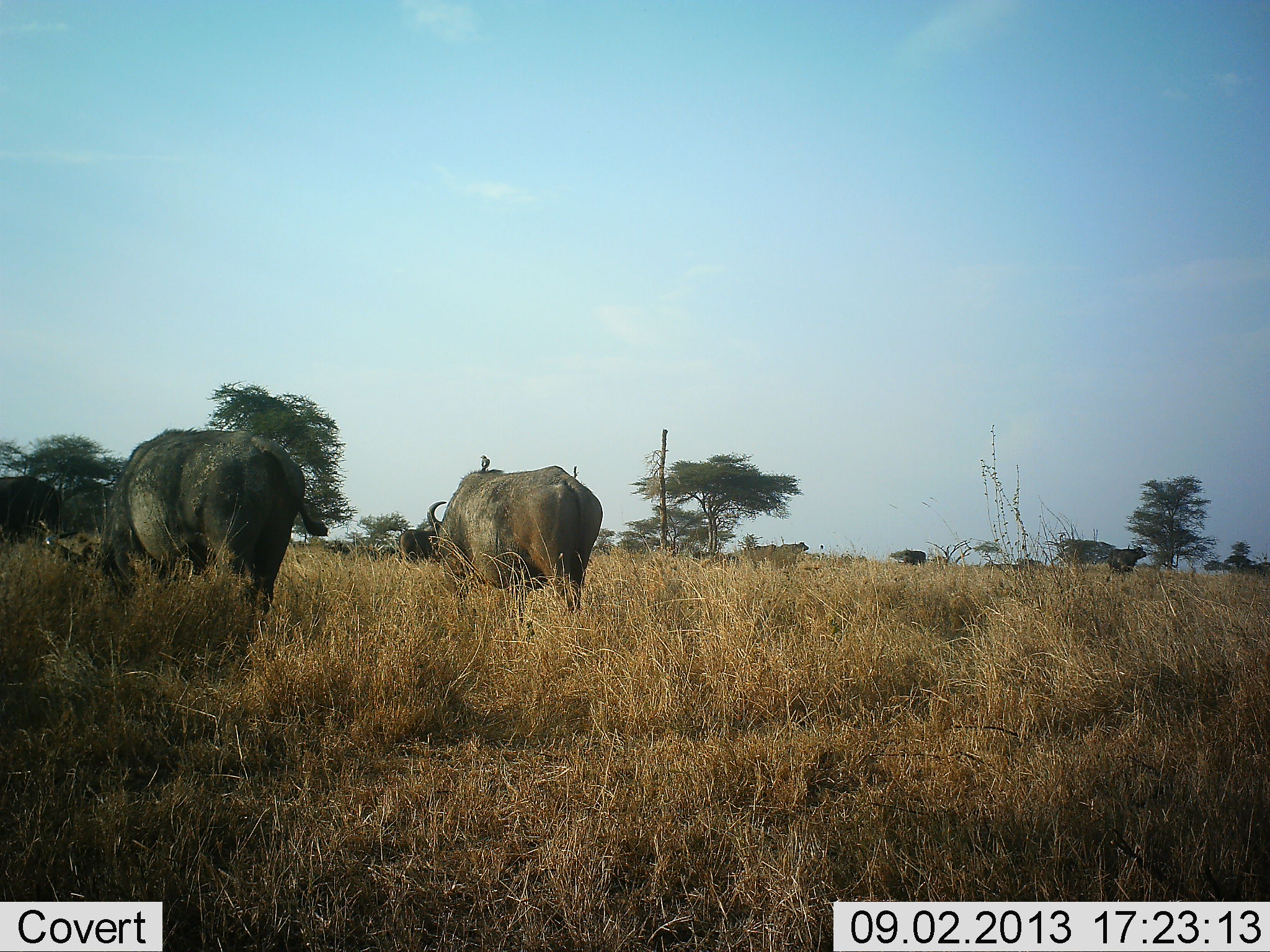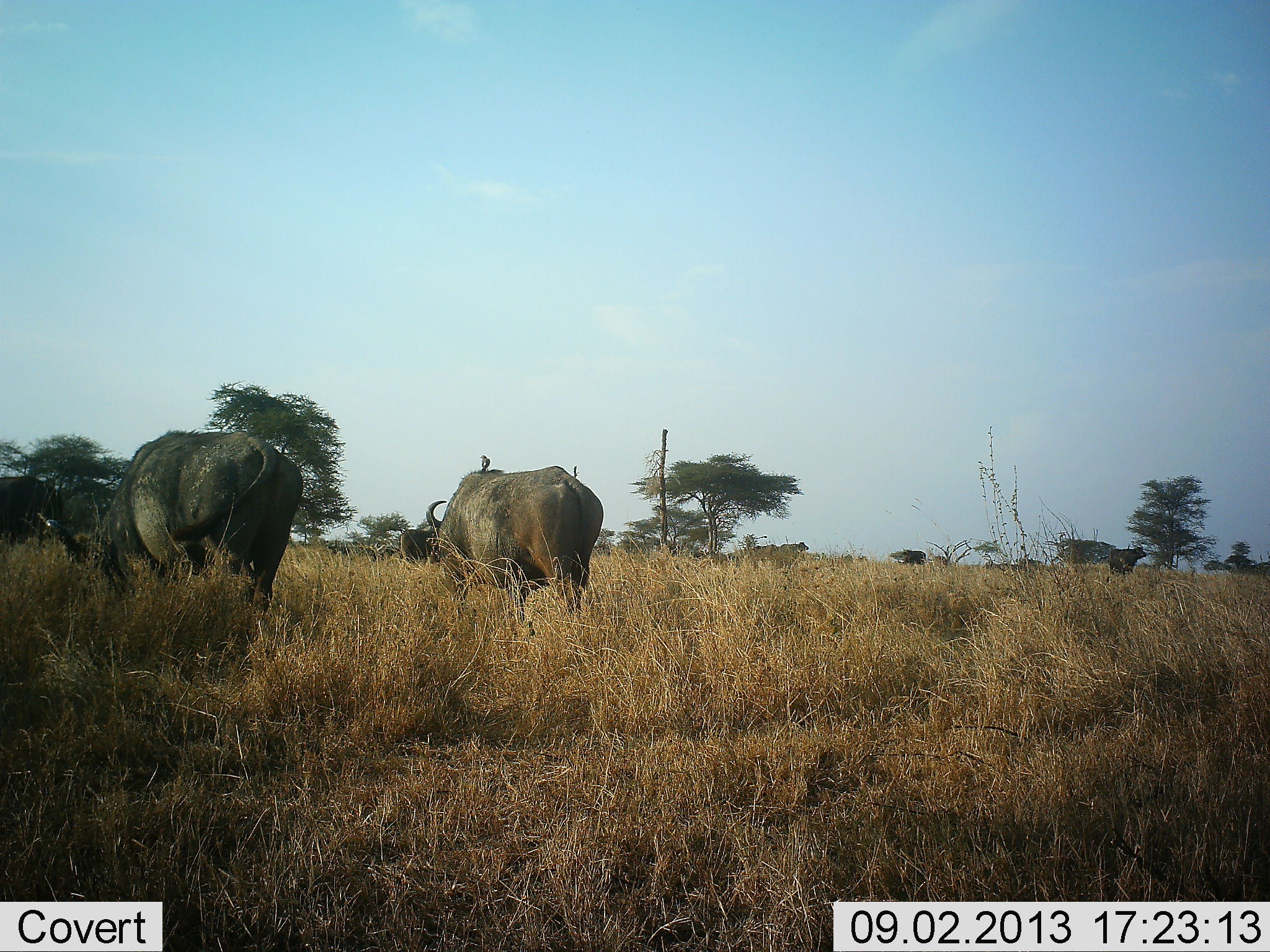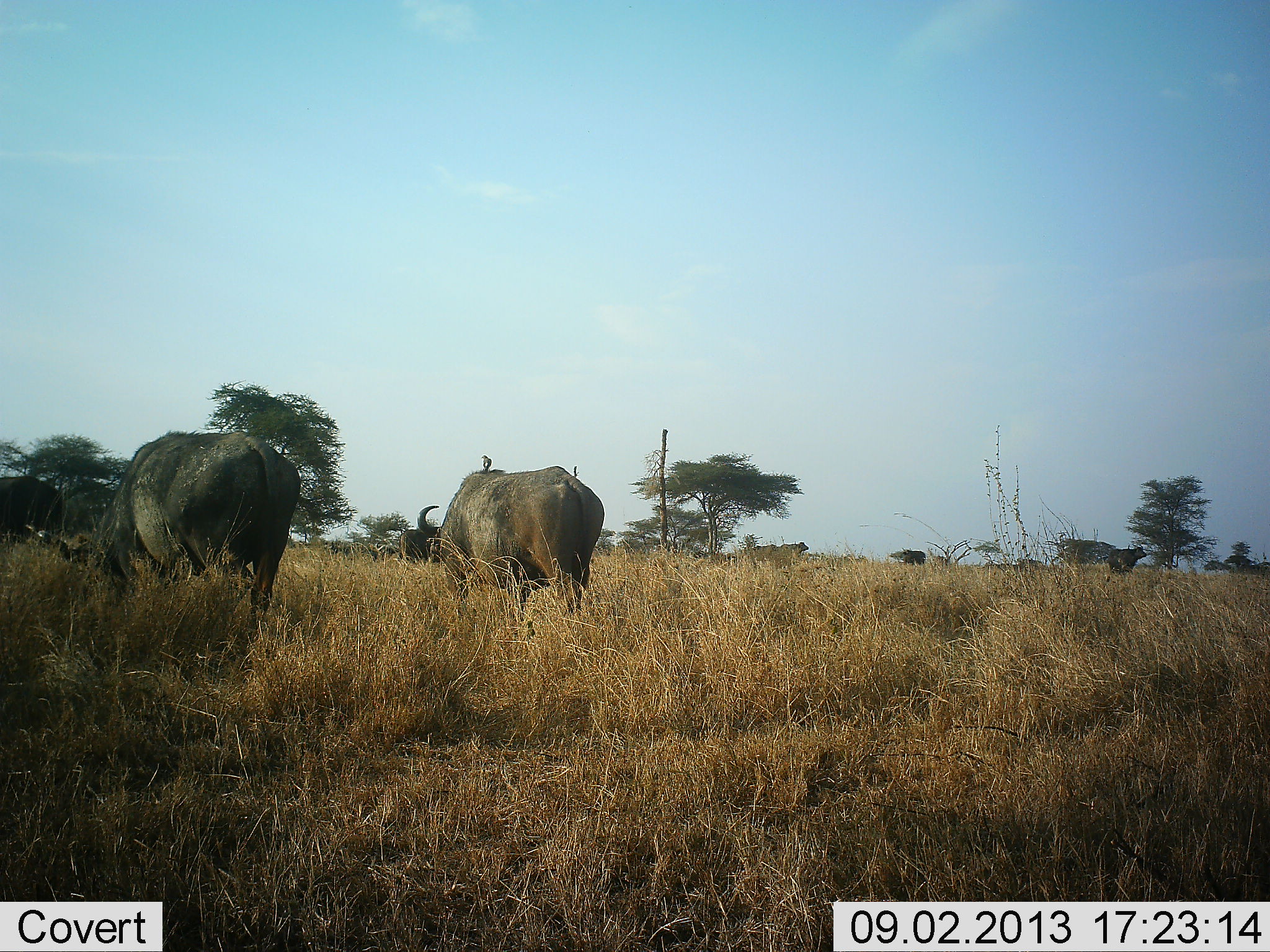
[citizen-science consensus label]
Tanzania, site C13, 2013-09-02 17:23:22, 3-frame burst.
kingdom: Animalia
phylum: Chordata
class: Mammalia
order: Artiodactyla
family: Bovidae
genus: Syncerus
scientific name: Syncerus caffer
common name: cape buffalo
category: buffalo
Buffalo (cape buffalo) (Syncerus caffer), count 4. Behavior (volunteer vote fractions): standing 72%, resting 0%, moving 10%, interacting 0%. Young present (vote fraction): 0%. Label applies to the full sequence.